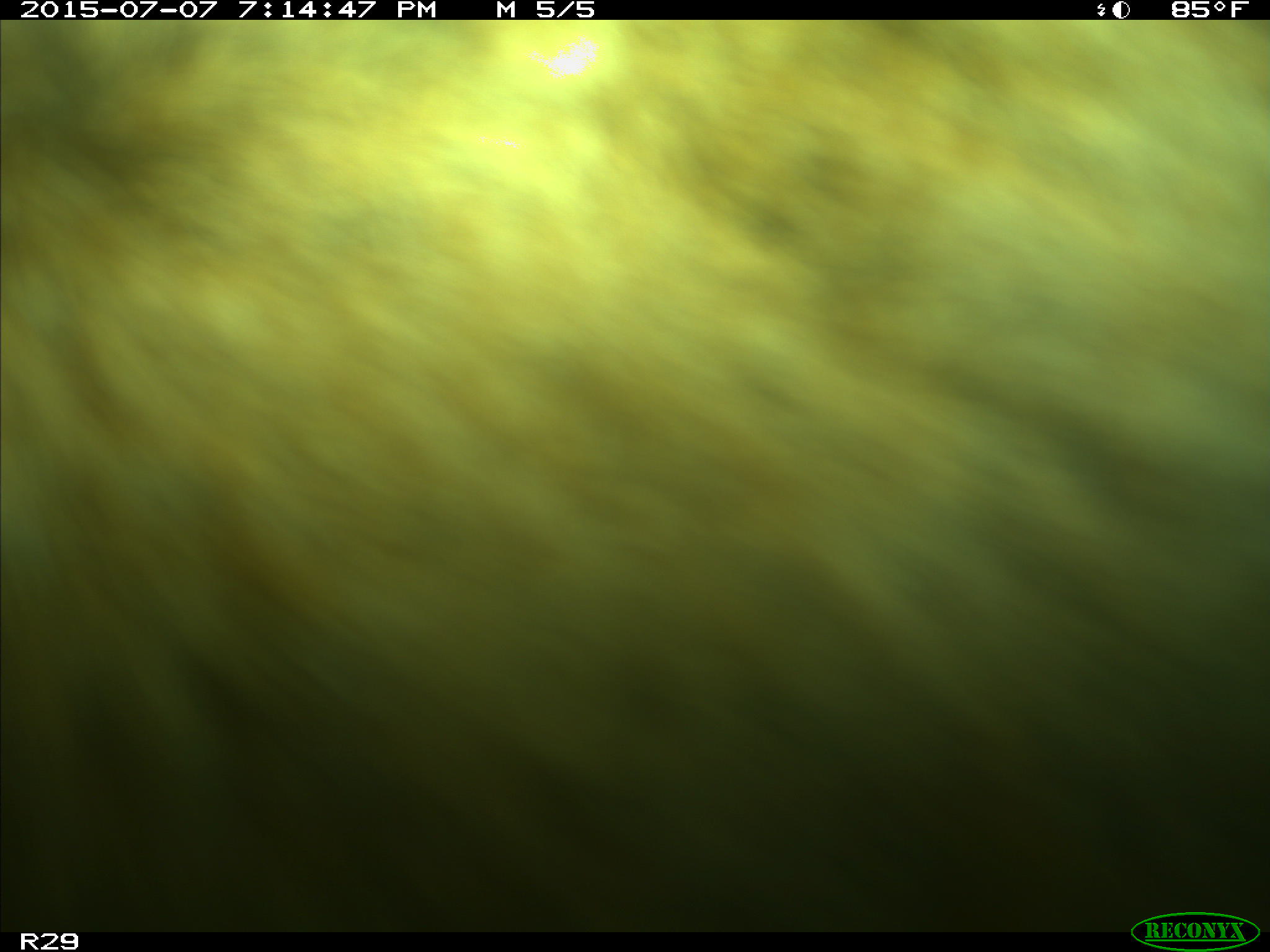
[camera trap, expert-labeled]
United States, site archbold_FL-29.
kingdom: Animalia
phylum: Chordata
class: Mammalia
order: Artiodactyla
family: Bovidae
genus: Bos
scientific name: Bos taurus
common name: domestic cow